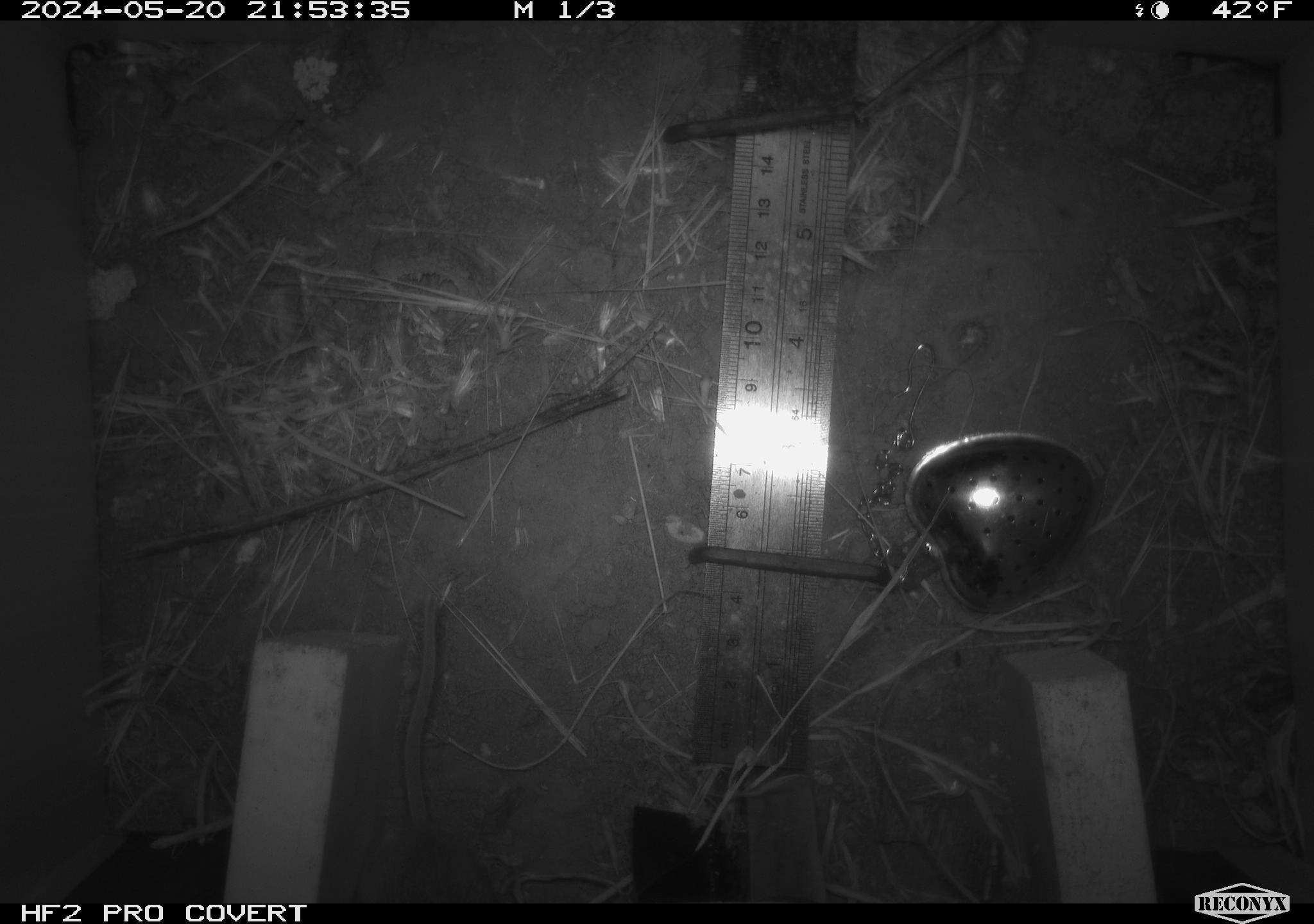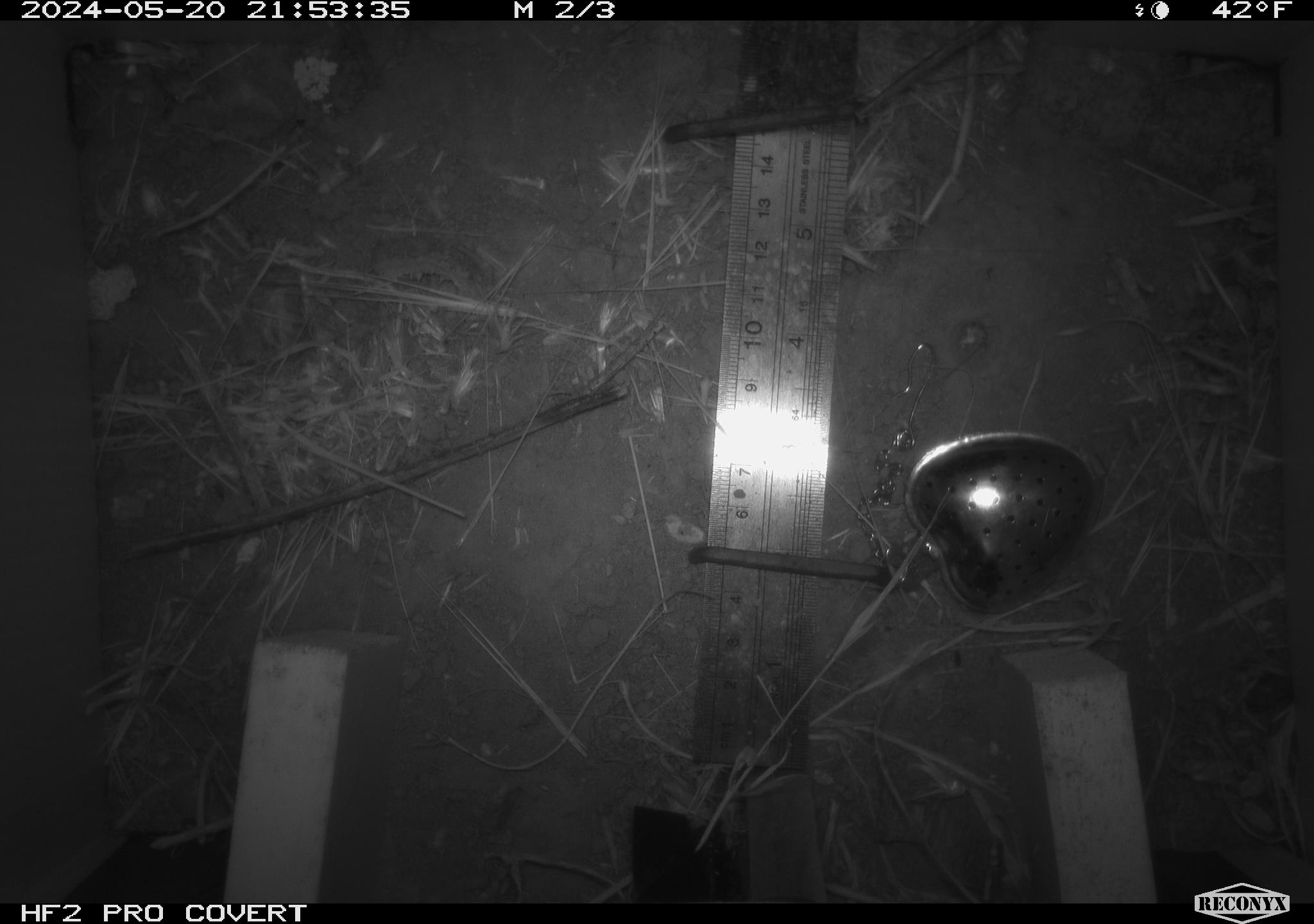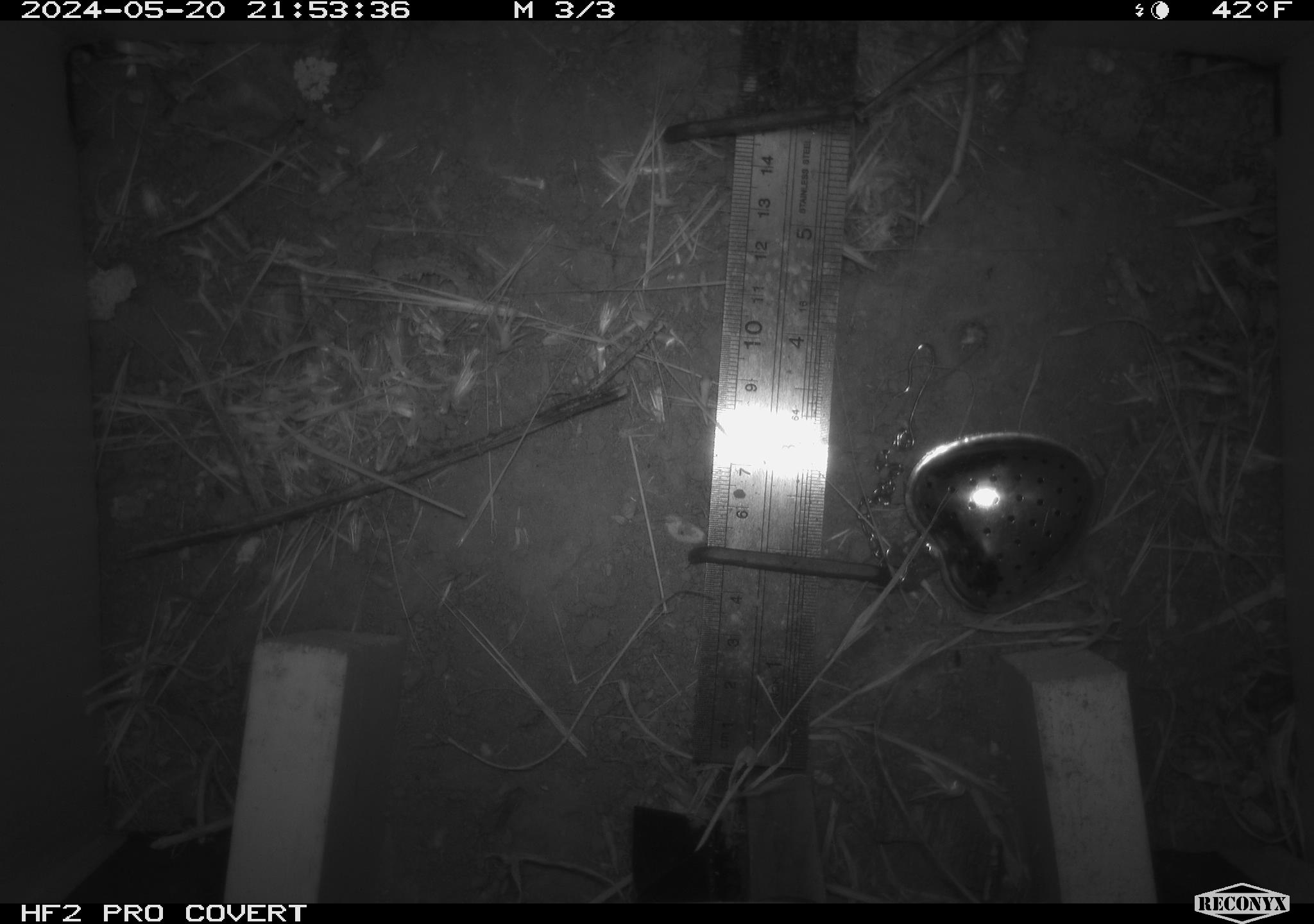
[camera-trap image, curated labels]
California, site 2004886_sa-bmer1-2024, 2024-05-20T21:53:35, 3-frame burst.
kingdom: Animalia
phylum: Chordata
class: Mammalia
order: Rodentia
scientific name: Rodentia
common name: mouse species